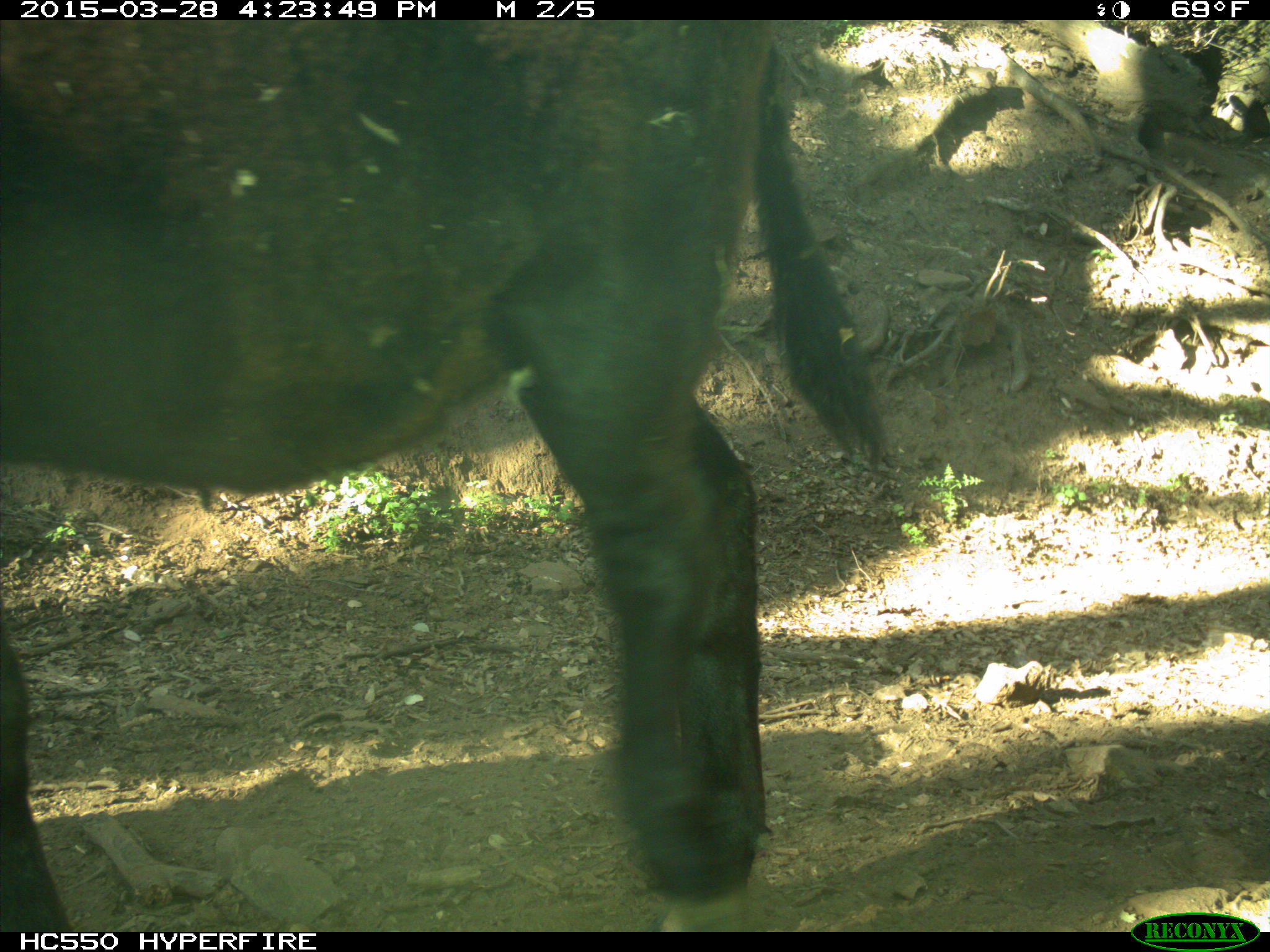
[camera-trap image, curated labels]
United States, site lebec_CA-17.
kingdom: Animalia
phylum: Chordata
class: Mammalia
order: Artiodactyla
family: Bovidae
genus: Bos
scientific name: Bos taurus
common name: domestic cow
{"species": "Bos taurus (domestic cow)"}